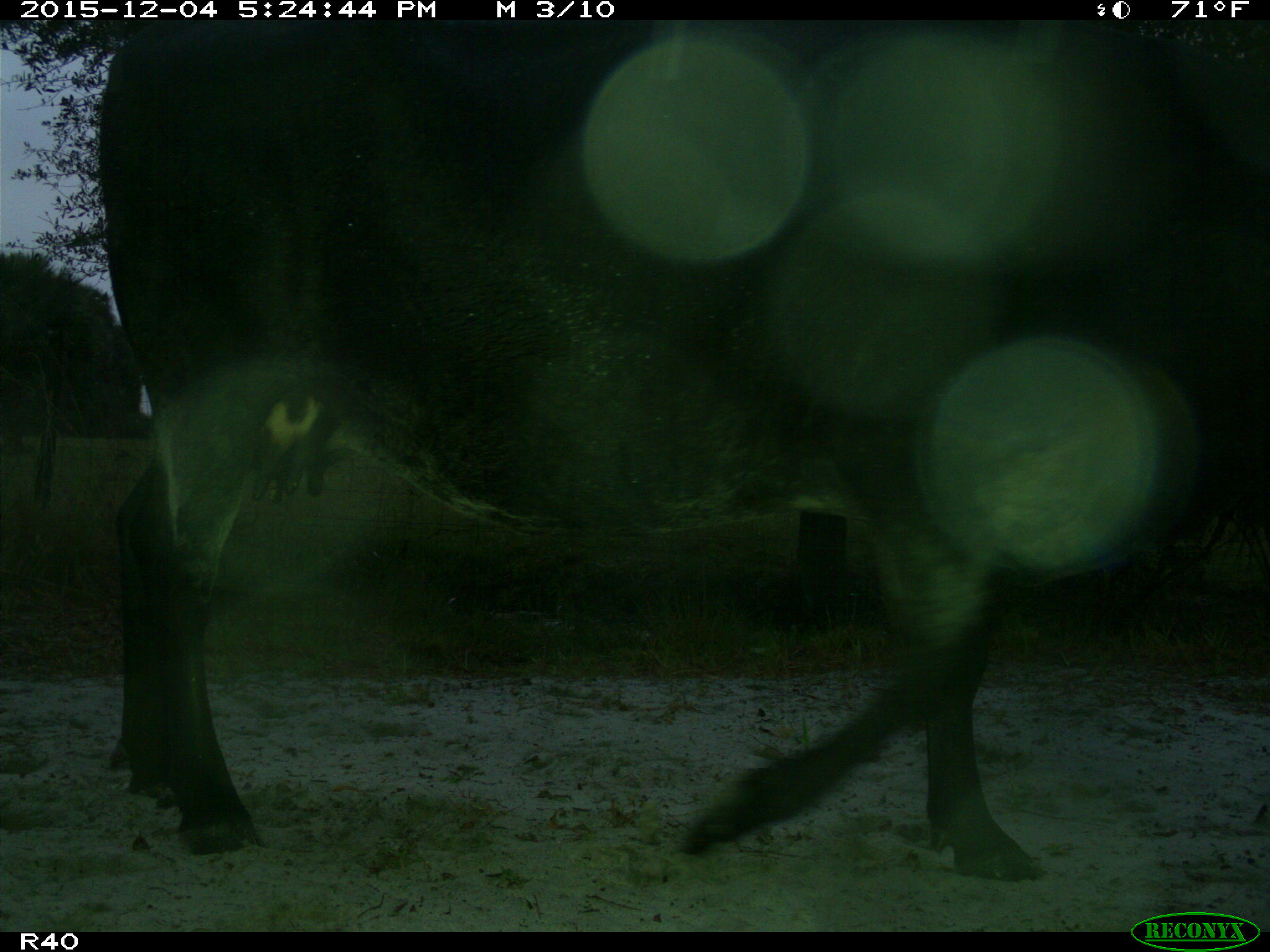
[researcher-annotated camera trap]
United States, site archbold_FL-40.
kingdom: Animalia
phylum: Chordata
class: Mammalia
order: Artiodactyla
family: Bovidae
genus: Bos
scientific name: Bos taurus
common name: domestic cow